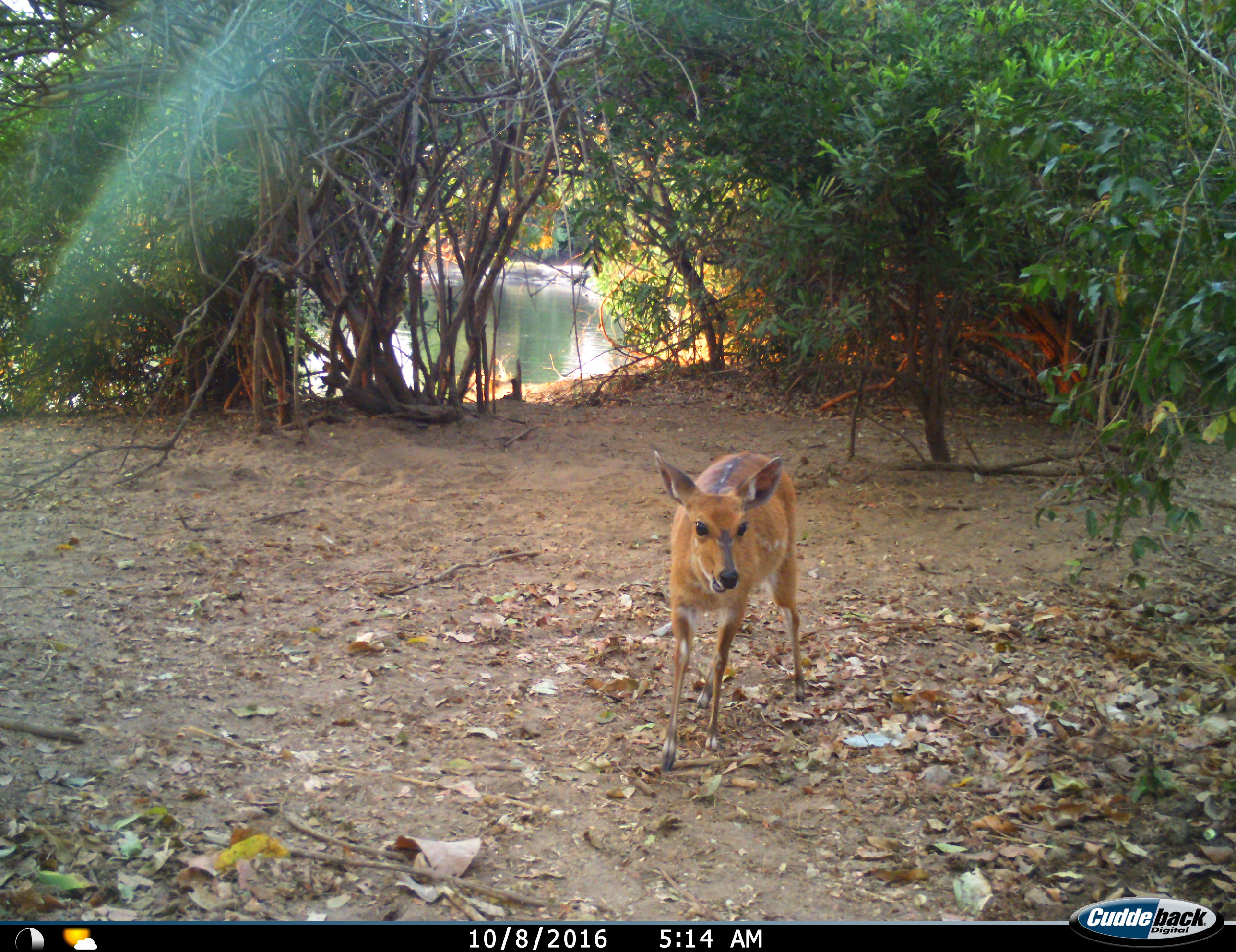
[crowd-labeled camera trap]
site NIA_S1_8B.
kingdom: Animalia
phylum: Chordata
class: Mammalia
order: Artiodactyla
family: Bovidae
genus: Sylvicapra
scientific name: Sylvicapra grimmia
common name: common duiker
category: duikercommongrey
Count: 1.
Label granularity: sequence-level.